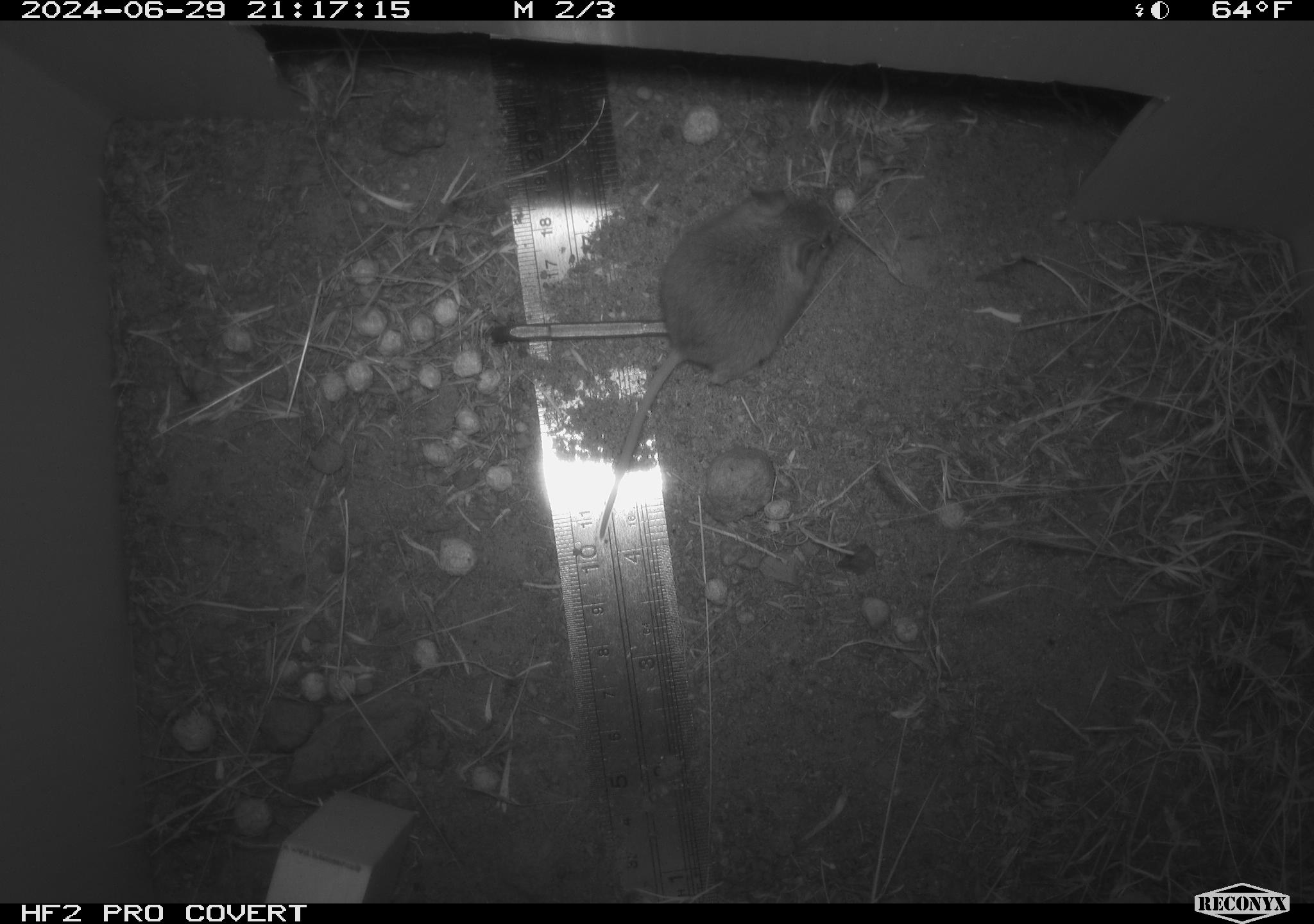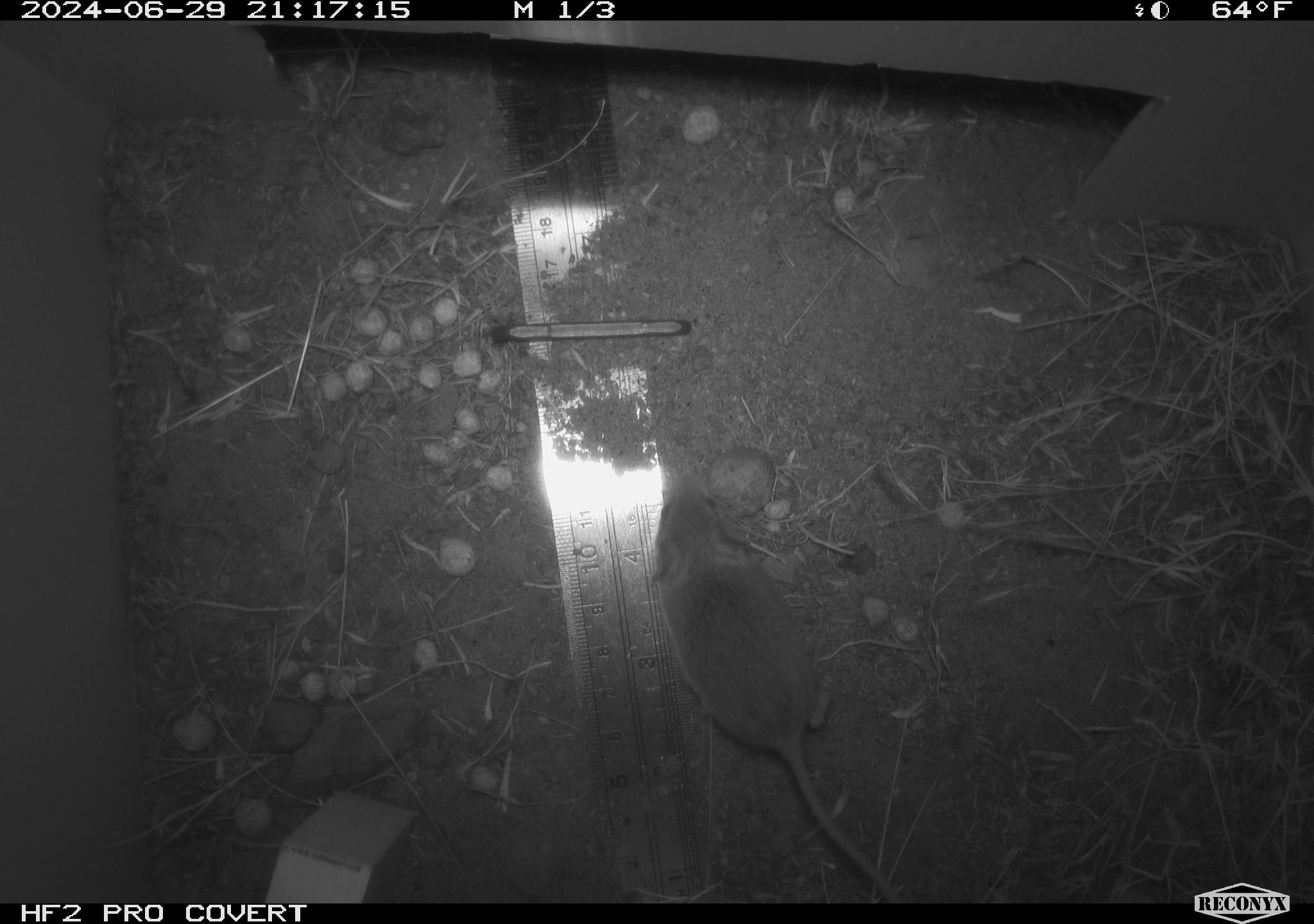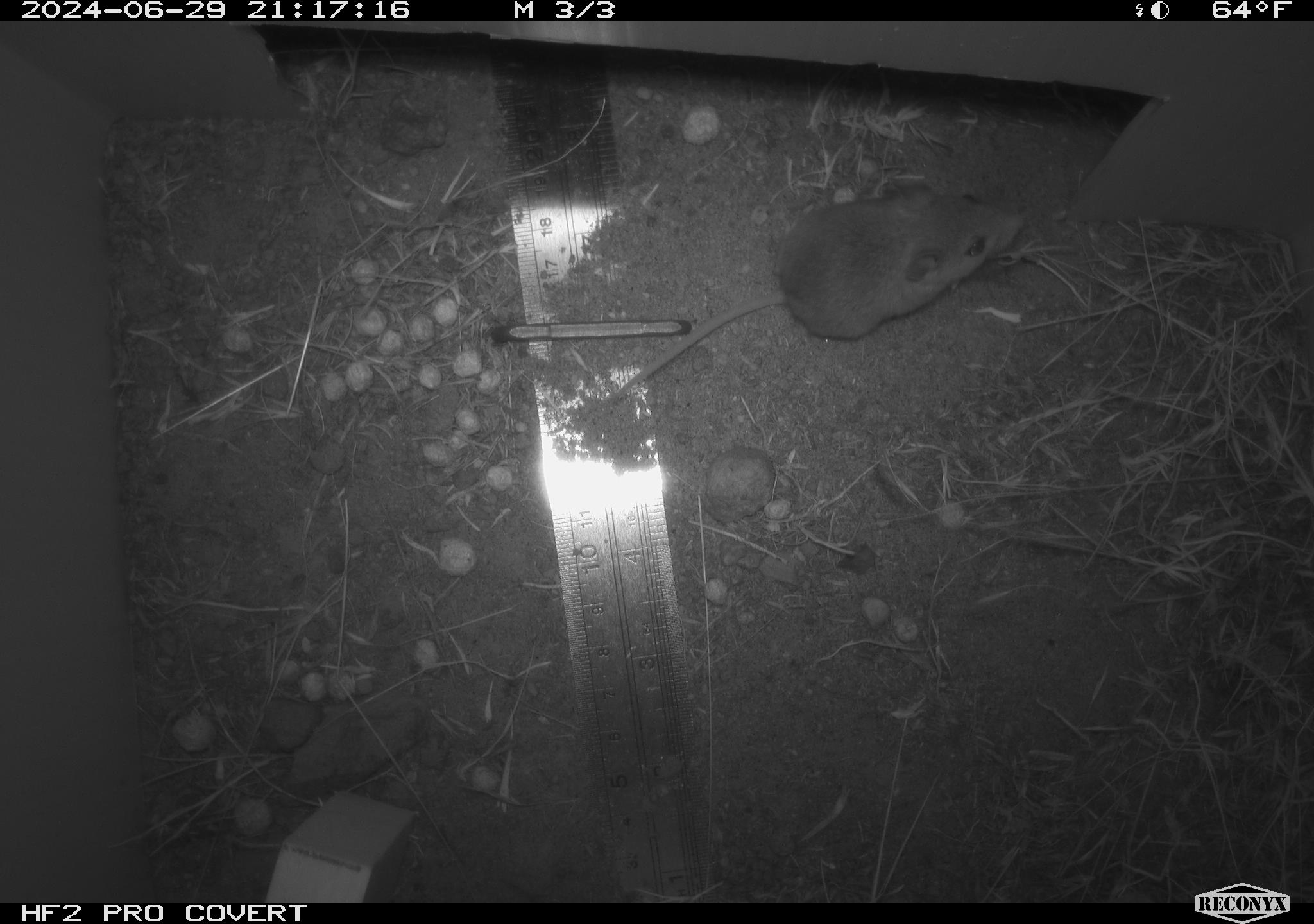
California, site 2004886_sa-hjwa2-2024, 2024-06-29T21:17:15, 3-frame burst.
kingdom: Animalia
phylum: Chordata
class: Mammalia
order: Rodentia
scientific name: Rodentia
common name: rodent